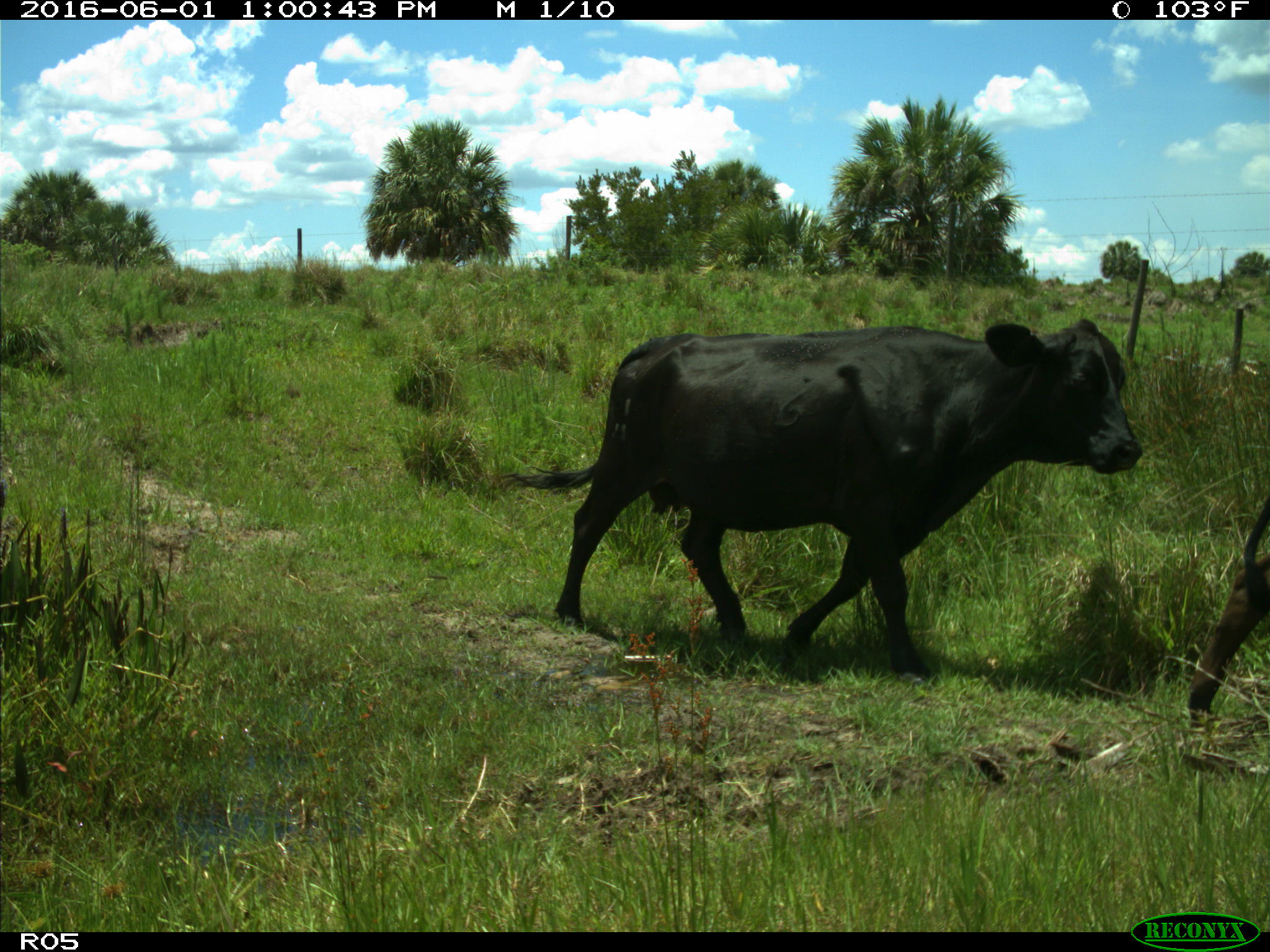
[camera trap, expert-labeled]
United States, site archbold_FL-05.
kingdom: Animalia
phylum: Chordata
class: Mammalia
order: Artiodactyla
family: Bovidae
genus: Bos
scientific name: Bos taurus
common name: domestic cow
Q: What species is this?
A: Bos taurus (domestic cow).